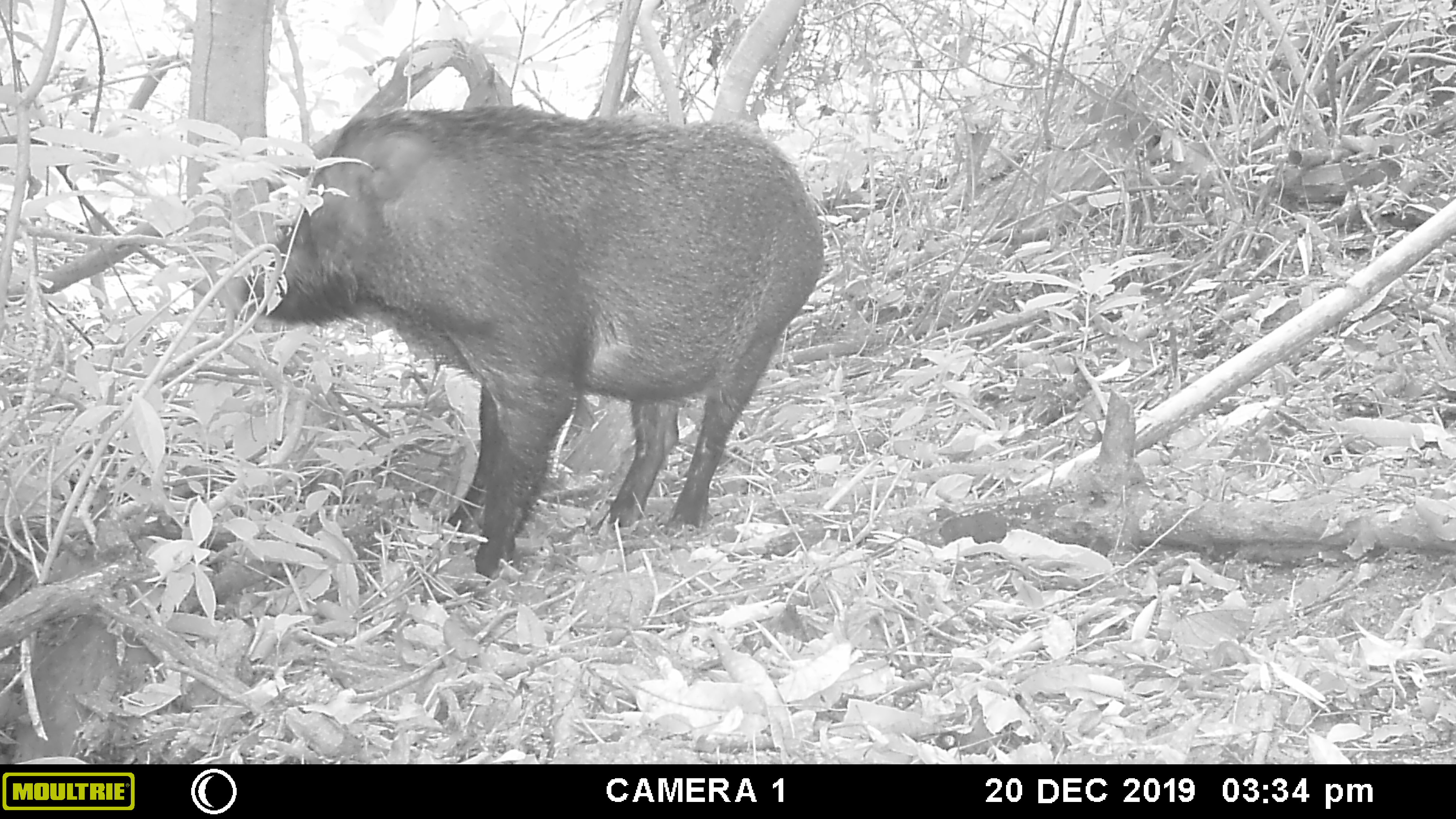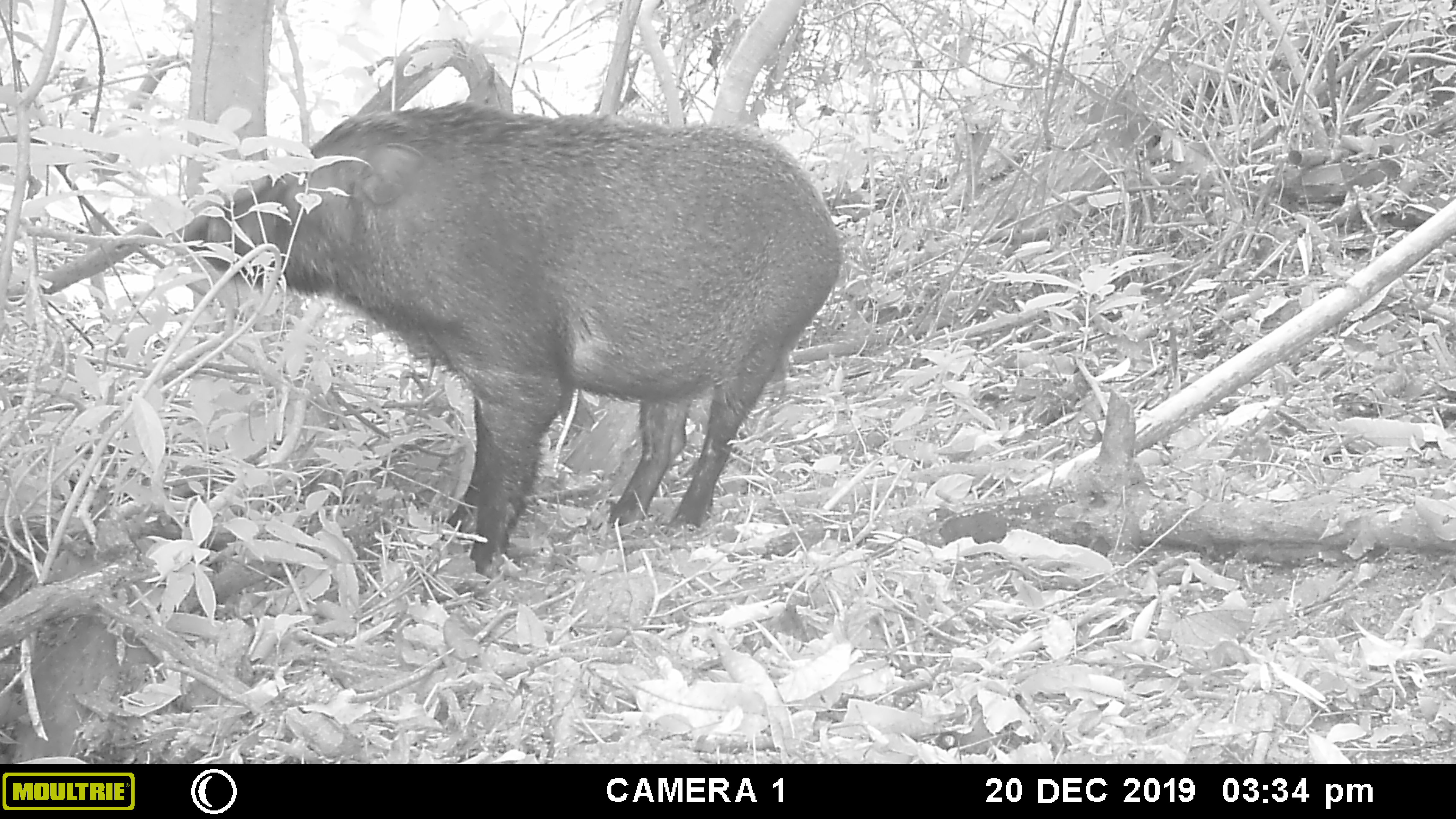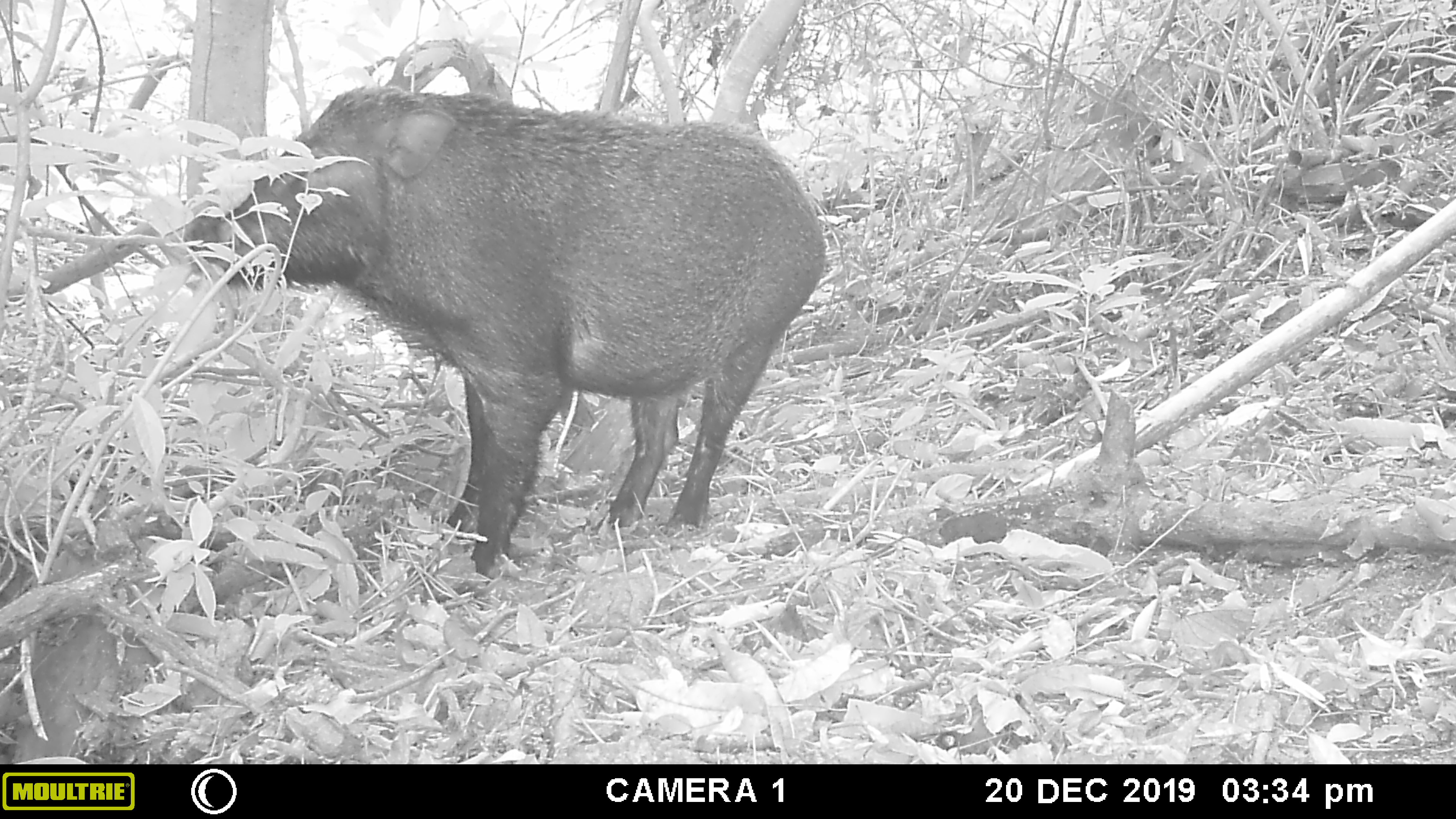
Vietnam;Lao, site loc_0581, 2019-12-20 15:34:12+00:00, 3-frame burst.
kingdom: Animalia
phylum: Chordata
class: Mammalia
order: Artiodactyla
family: Suidae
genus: Sus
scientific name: Sus scrofa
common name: eurasian wild pig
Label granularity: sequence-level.